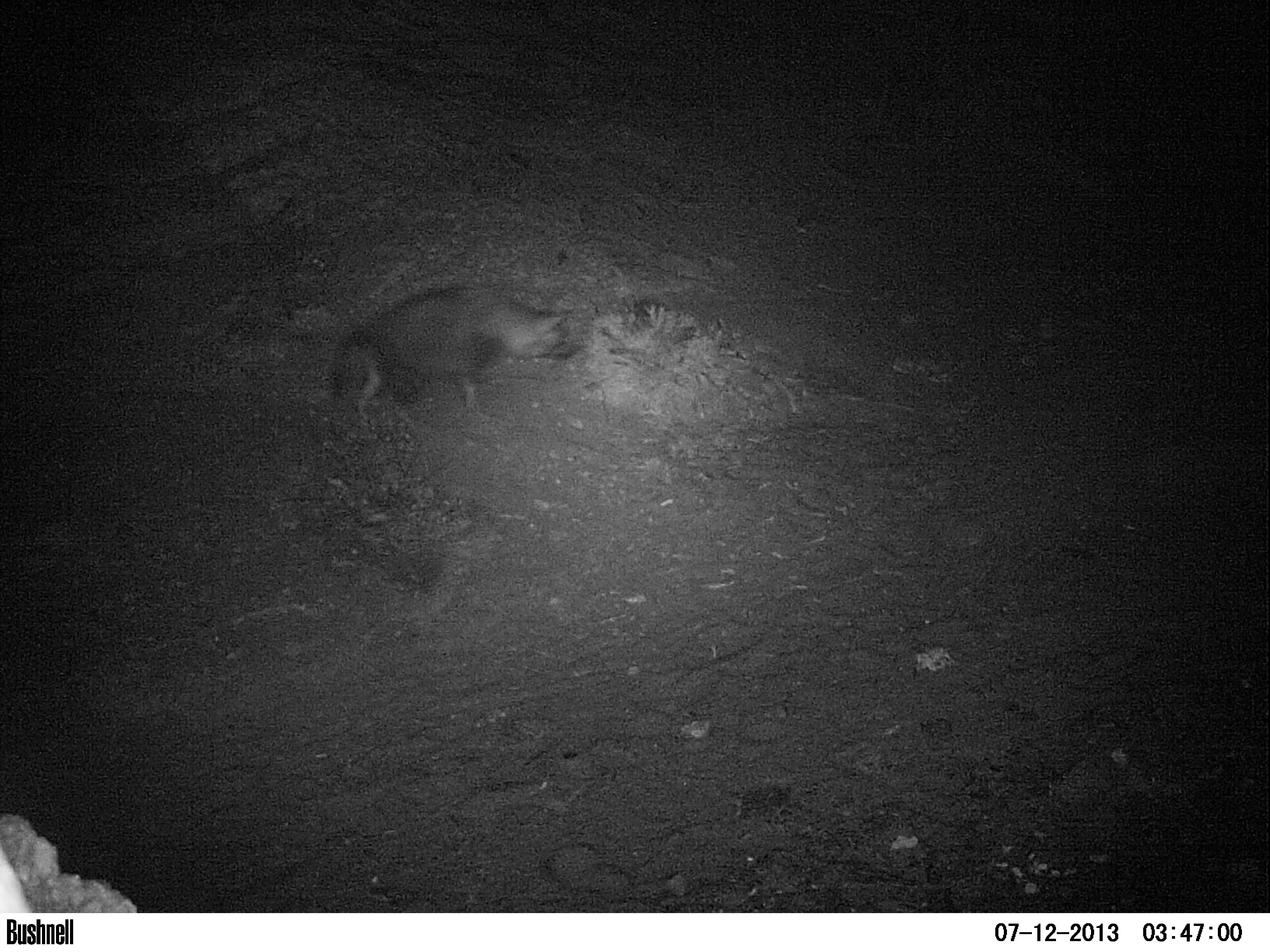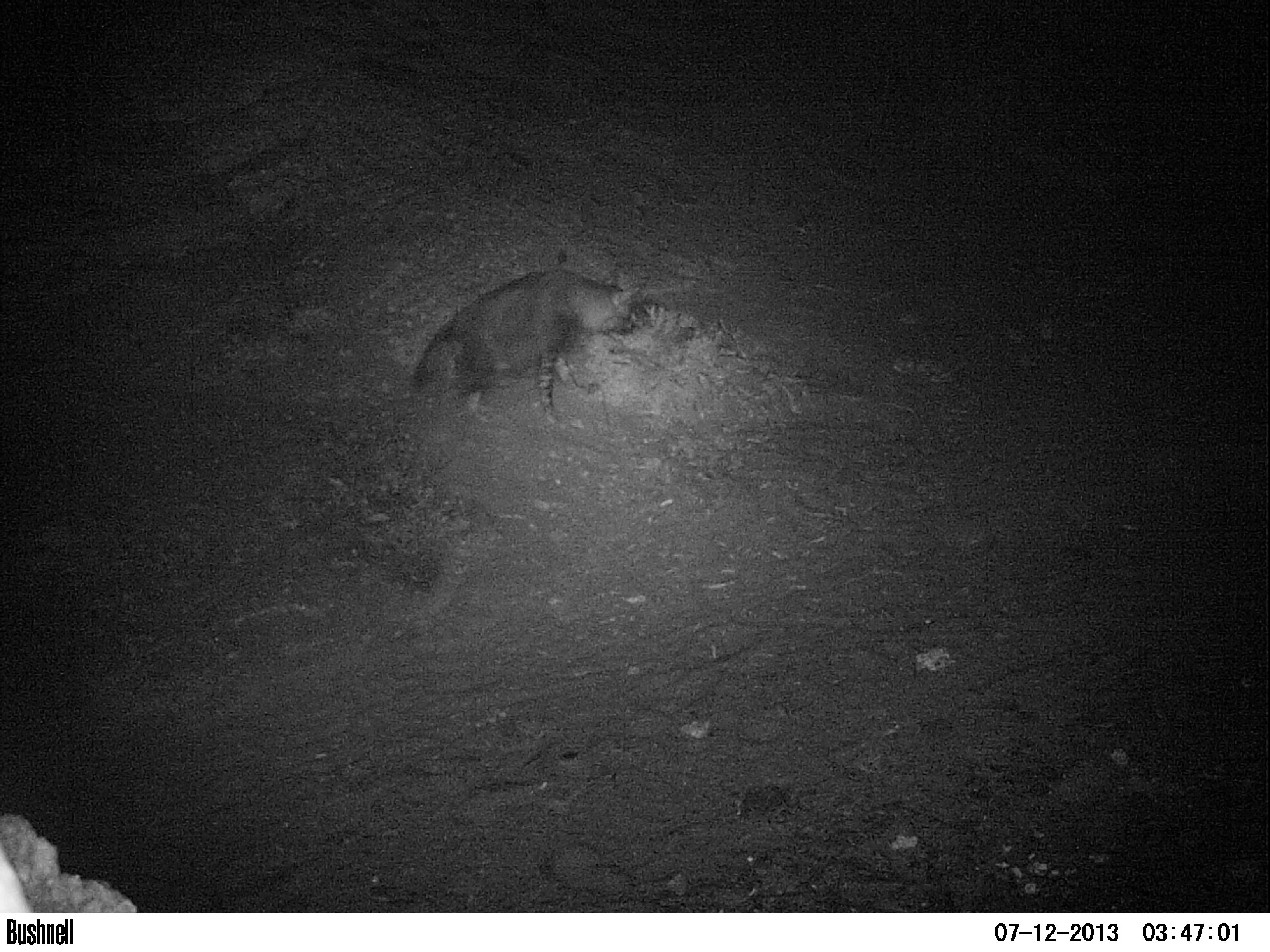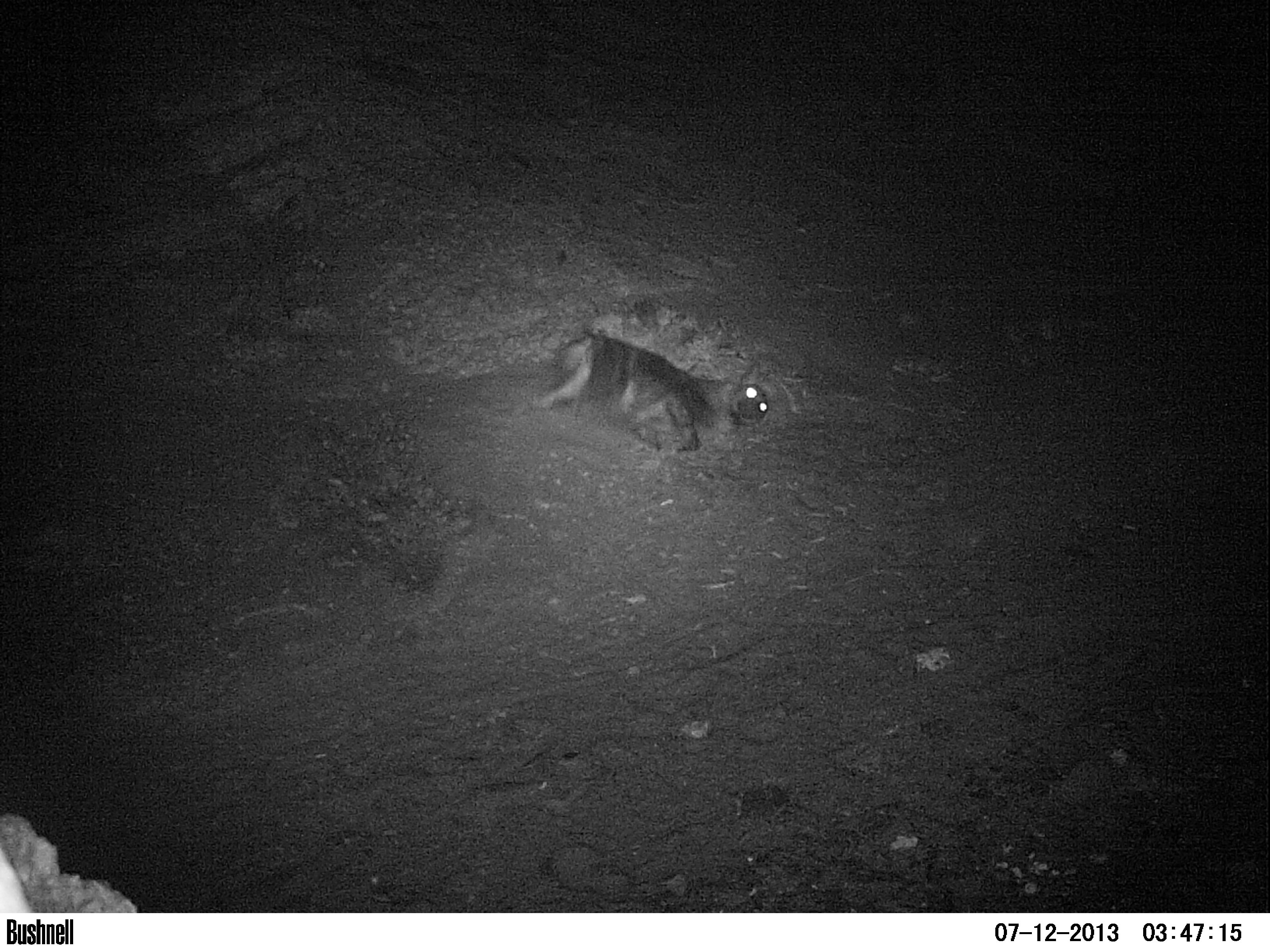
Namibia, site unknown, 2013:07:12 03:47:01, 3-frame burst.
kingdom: Animalia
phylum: Chordata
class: Mammalia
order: Carnivora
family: Hyaenidae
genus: Parahyaena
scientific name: Parahyaena brunnea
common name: brown hyena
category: hyaena brunnea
Hyaena brunnea (brown hyena) (Parahyaena brunnea).